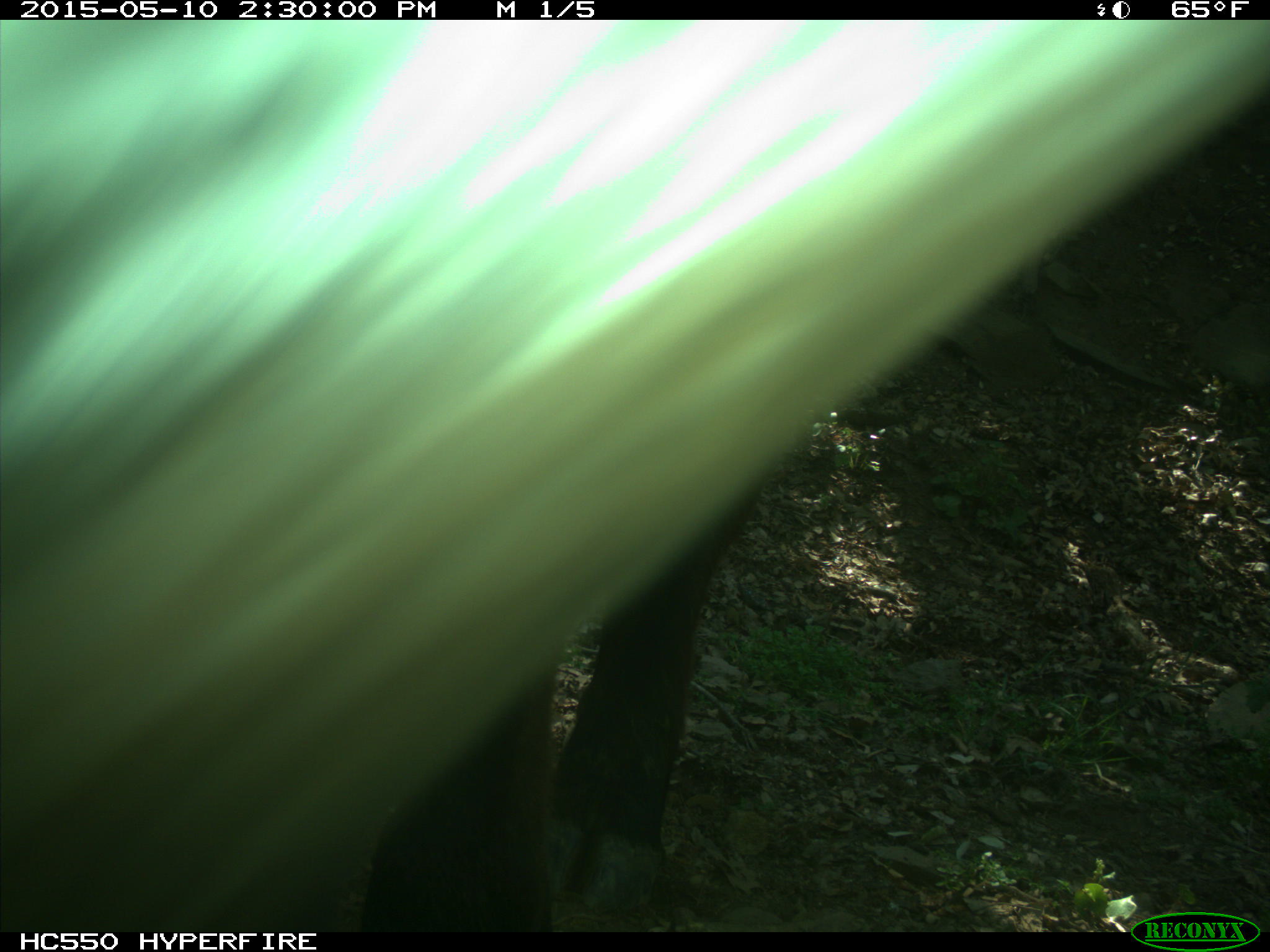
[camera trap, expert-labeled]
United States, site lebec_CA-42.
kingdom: Animalia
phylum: Chordata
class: Mammalia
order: Artiodactyla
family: Bovidae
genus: Bos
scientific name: Bos taurus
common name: domestic cow